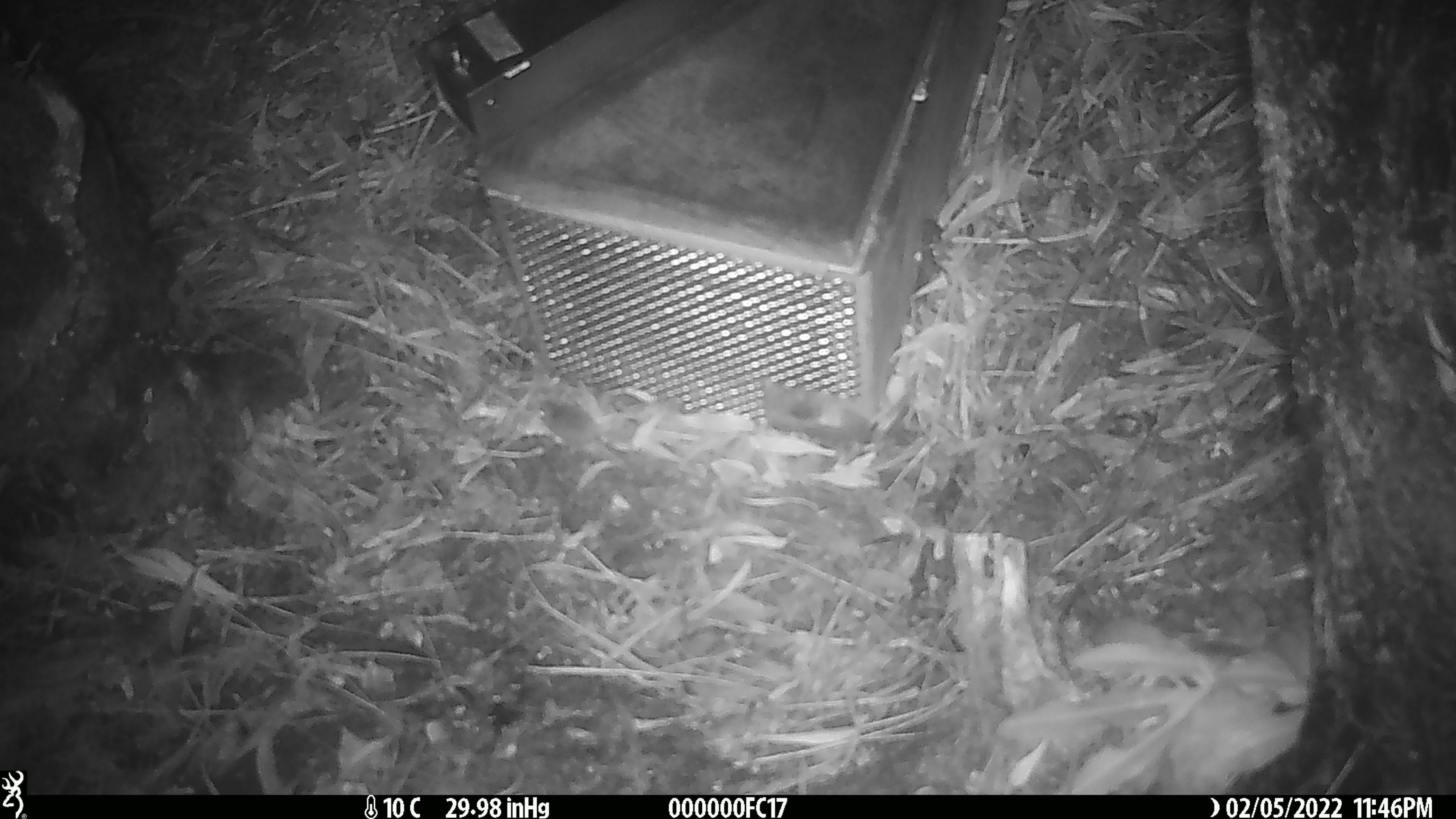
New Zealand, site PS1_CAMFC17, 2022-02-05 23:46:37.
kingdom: Animalia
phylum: Chordata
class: Mammalia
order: Rodentia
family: Muridae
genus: Mus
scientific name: Mus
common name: mouse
Mouse (Mus).